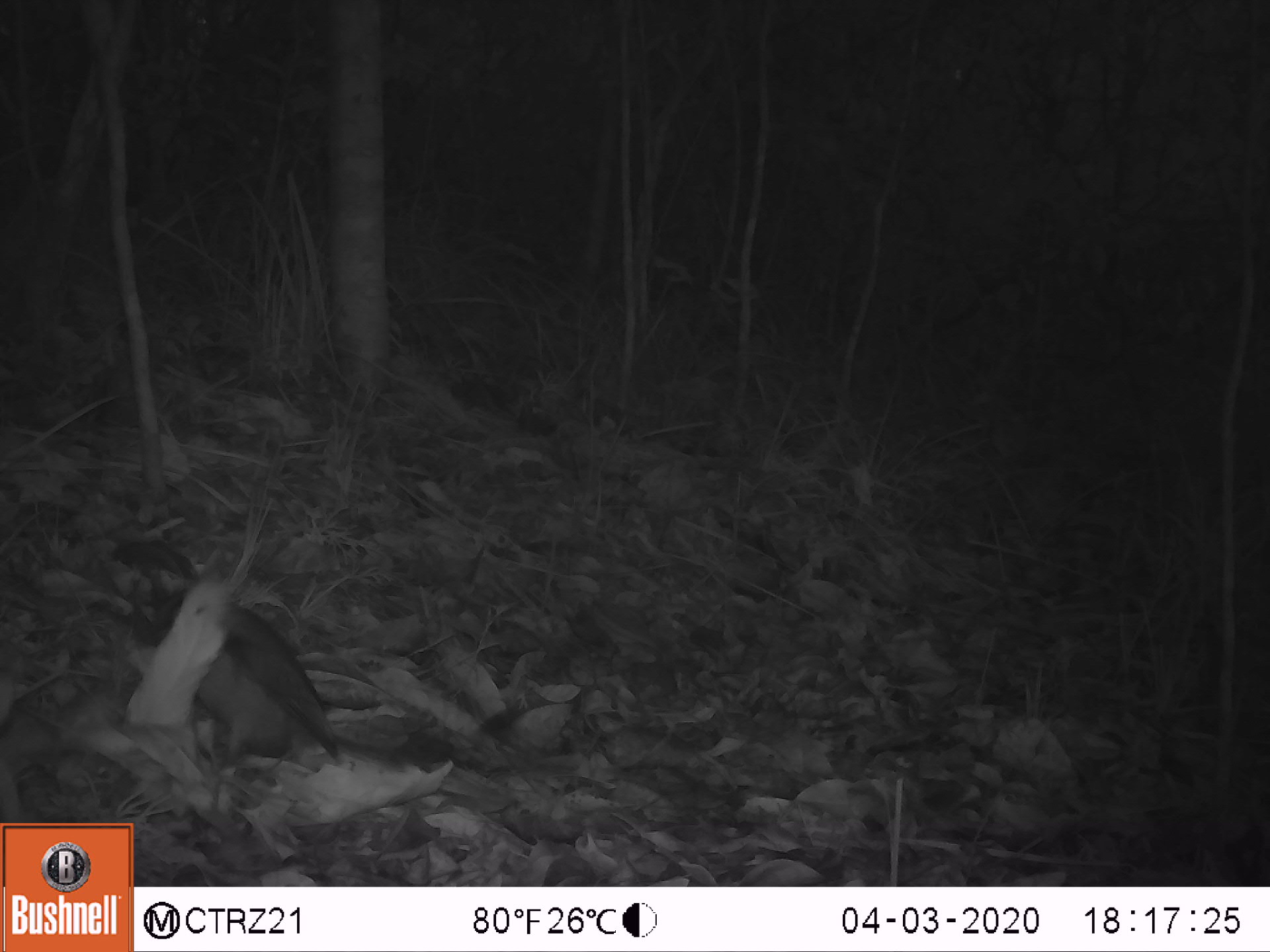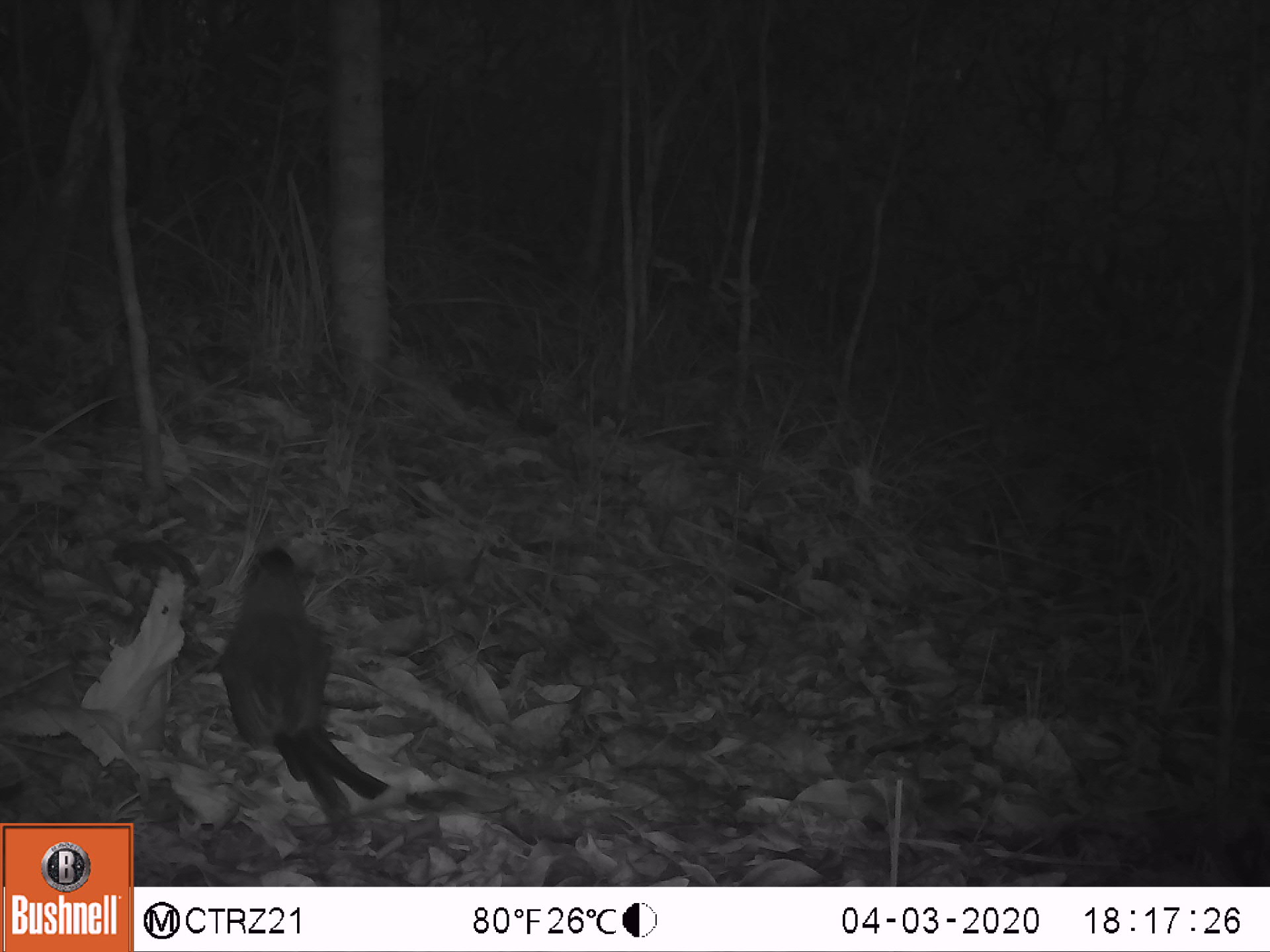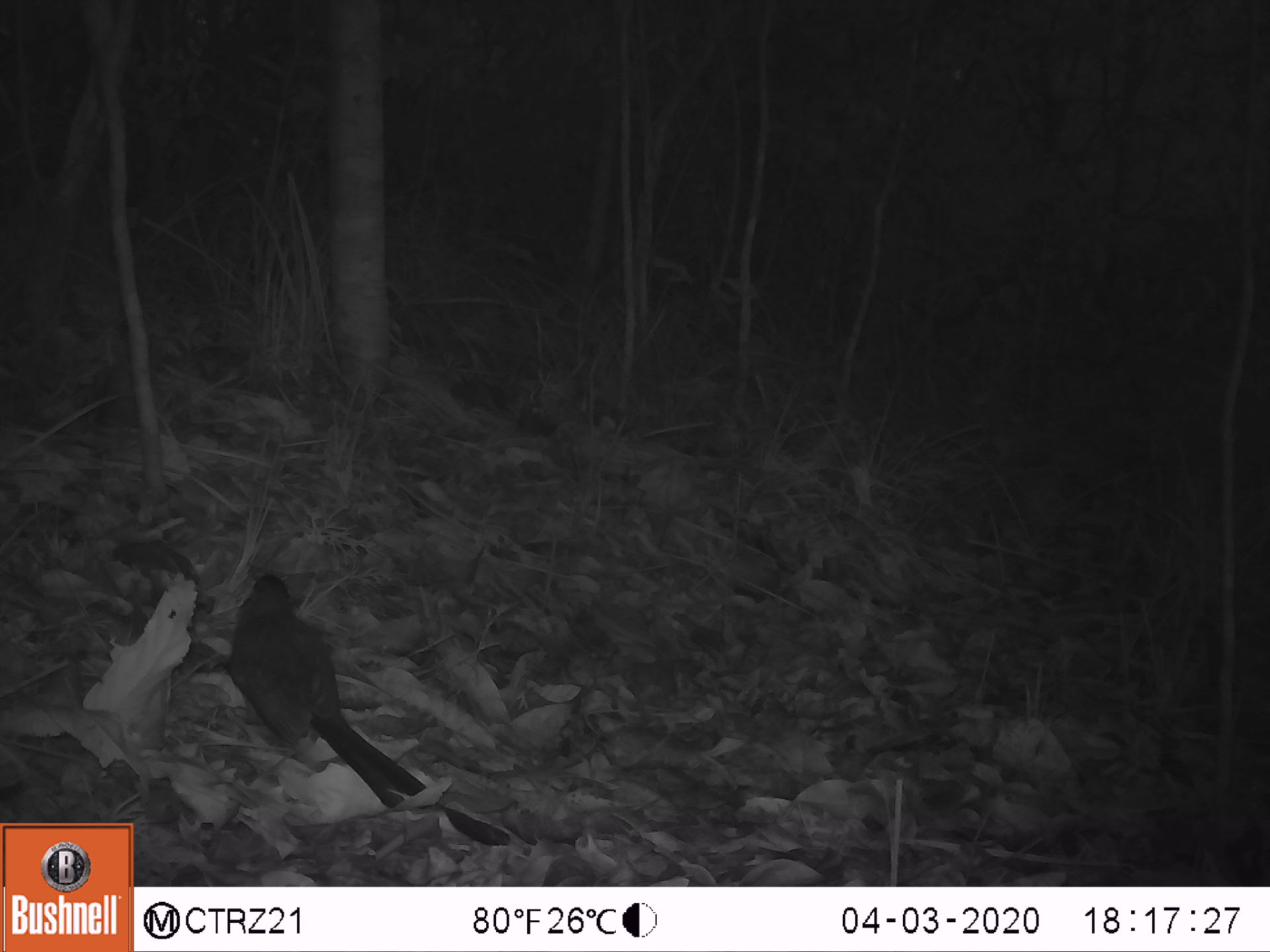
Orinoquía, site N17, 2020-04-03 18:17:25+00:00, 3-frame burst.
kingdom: Animalia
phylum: Chordata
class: Aves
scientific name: Aves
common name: bird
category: unknown bird